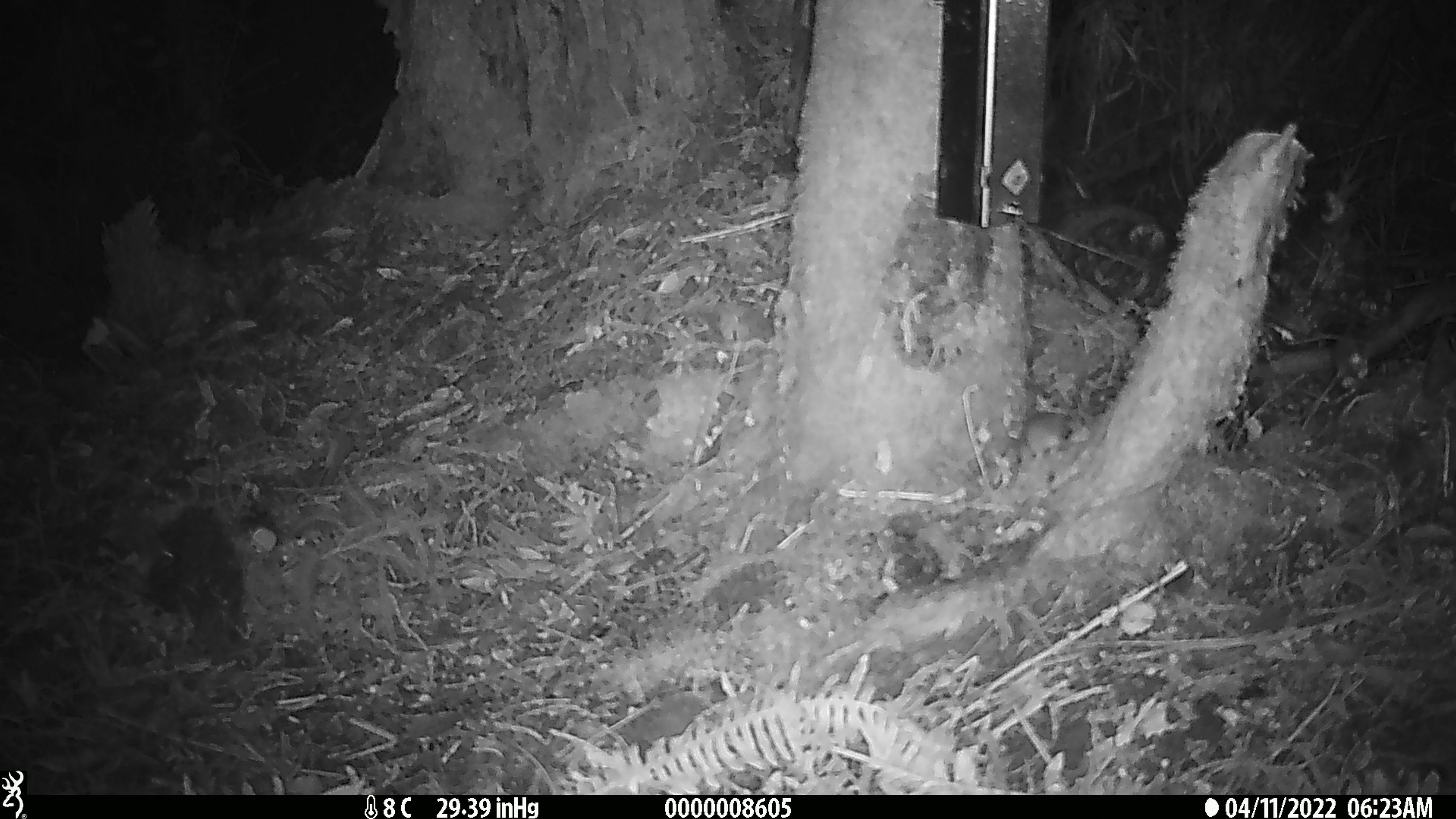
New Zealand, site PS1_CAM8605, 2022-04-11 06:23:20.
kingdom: Animalia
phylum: Chordata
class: Mammalia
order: Rodentia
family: Muridae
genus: Mus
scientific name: Mus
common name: mouse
Mouse (Mus).